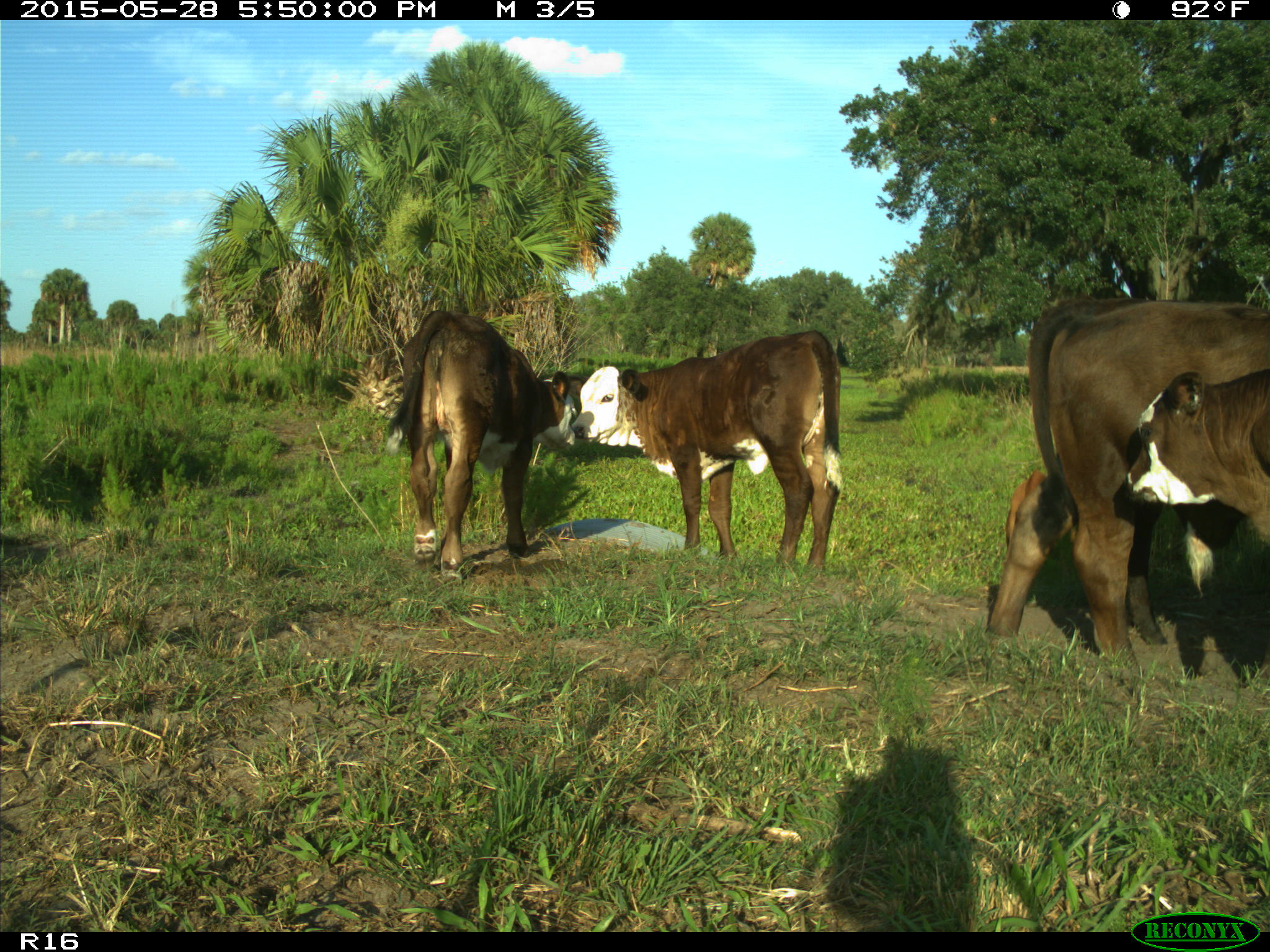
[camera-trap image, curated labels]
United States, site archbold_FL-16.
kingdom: Animalia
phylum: Chordata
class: Mammalia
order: Artiodactyla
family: Bovidae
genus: Bos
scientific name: Bos taurus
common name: domestic cow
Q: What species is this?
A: Bos taurus (domestic cow).